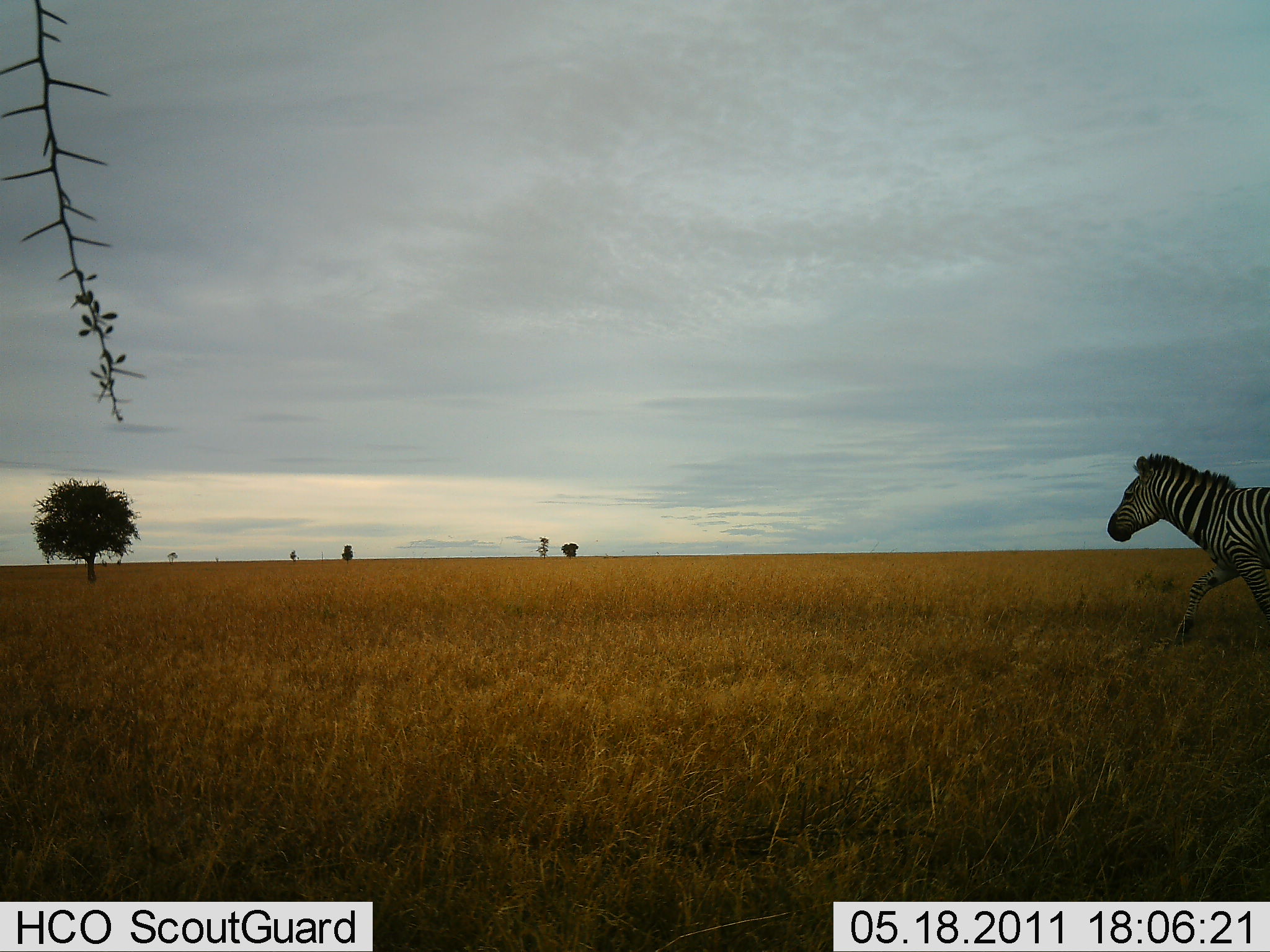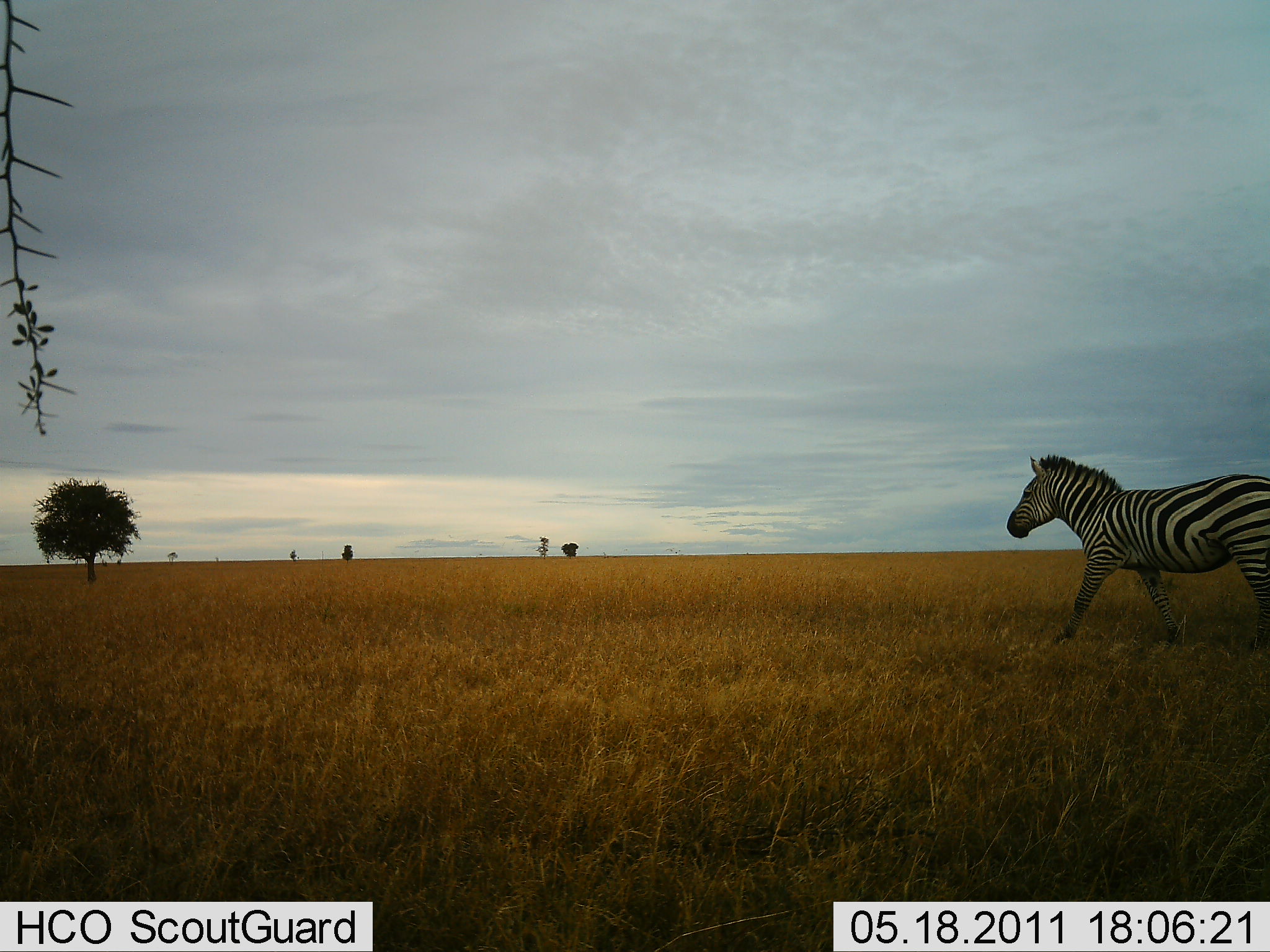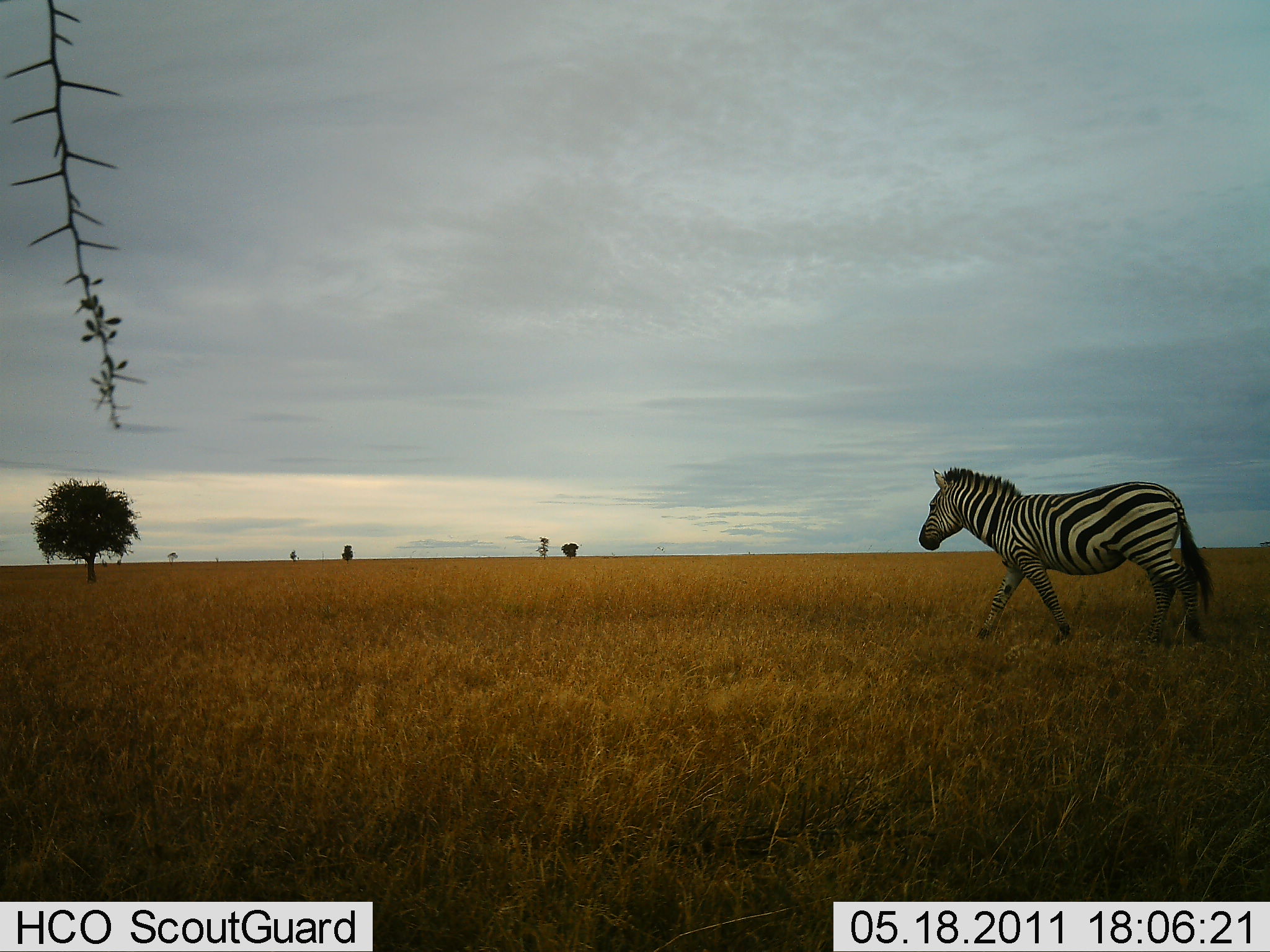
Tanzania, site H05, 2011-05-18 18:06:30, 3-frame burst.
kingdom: Animalia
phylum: Chordata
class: Mammalia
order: Perissodactyla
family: Equidae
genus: Equus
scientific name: Equus quagga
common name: plains zebra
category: zebra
Zebra (plains zebra) (Equus quagga), count 1. Behavior (volunteer vote fractions): standing 0%, resting 0%, moving 100%, interacting 0%. Young present (vote fraction): 0%. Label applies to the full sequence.